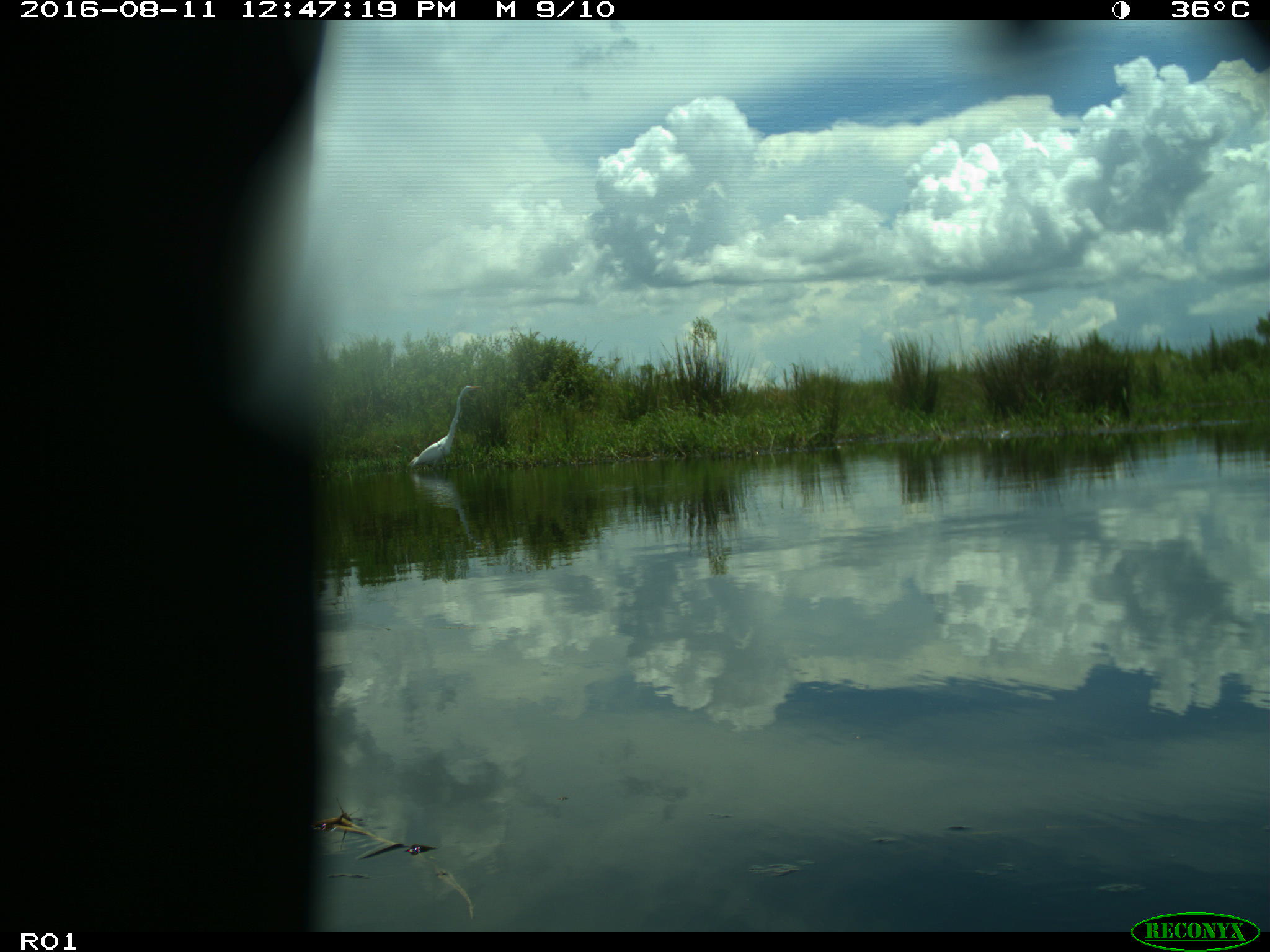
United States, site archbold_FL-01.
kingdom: Animalia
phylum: Chordata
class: Aves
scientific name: Aves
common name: birds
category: unidentified bird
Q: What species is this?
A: Unidentified bird (birds) (Aves).